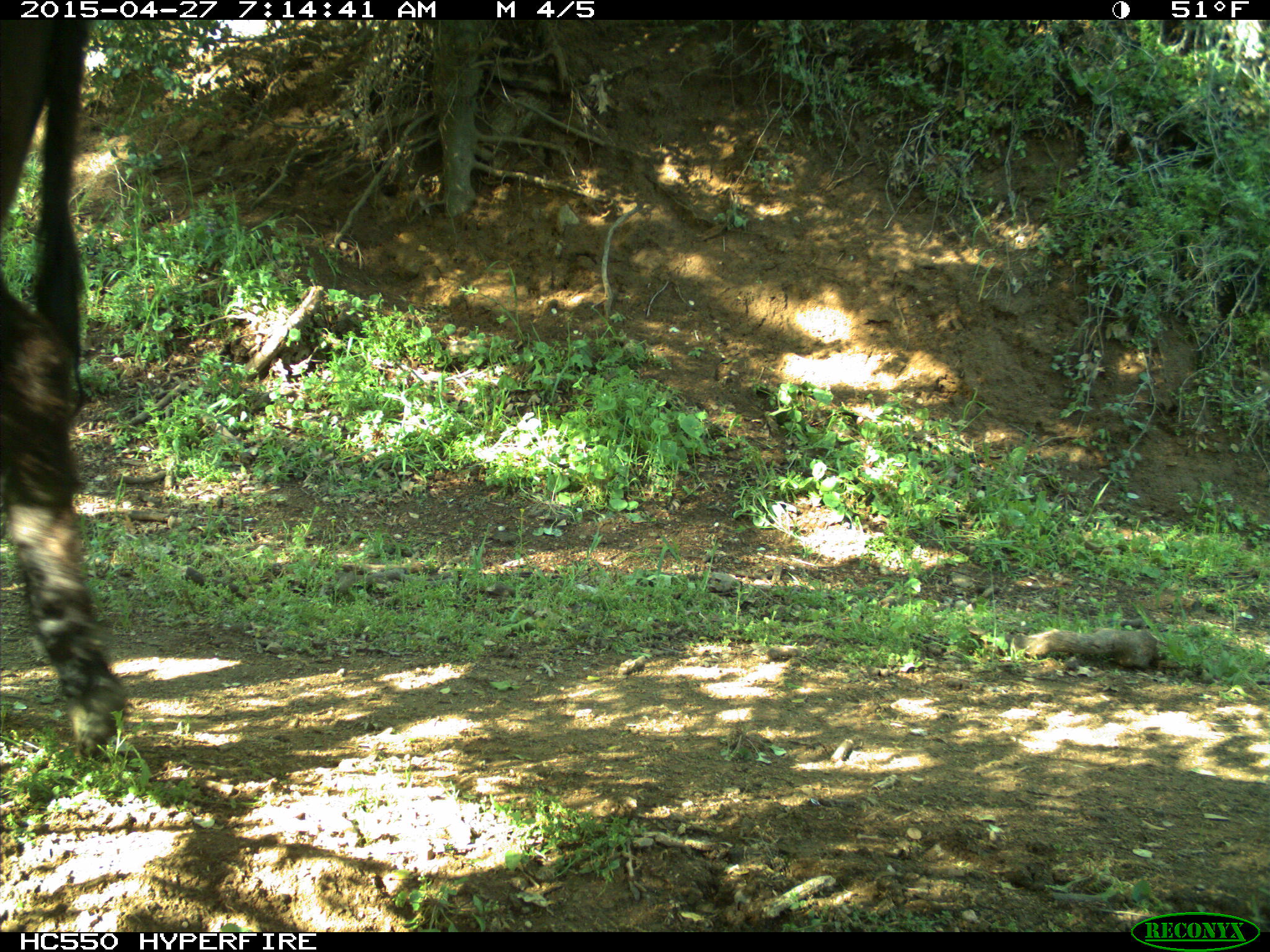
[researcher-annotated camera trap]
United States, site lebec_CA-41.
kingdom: Animalia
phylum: Chordata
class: Mammalia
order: Artiodactyla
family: Bovidae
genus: Bos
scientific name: Bos taurus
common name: domestic cow